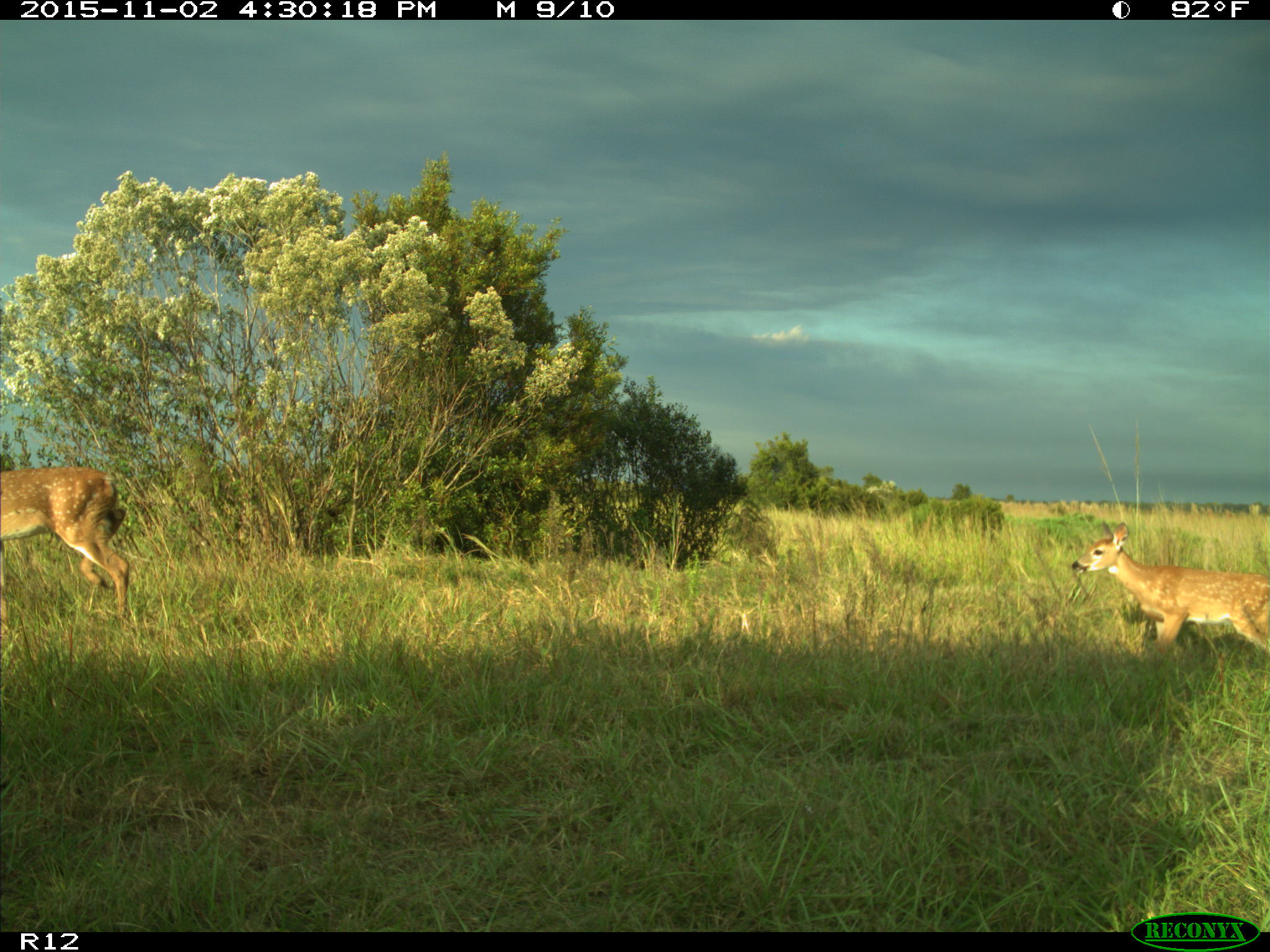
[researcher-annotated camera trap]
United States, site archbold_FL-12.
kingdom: Animalia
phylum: Chordata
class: Mammalia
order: Artiodactyla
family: Cervidae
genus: Odocoileus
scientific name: Odocoileus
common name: deer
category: unidentified deer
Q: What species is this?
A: Unidentified deer (deer) (Odocoileus).